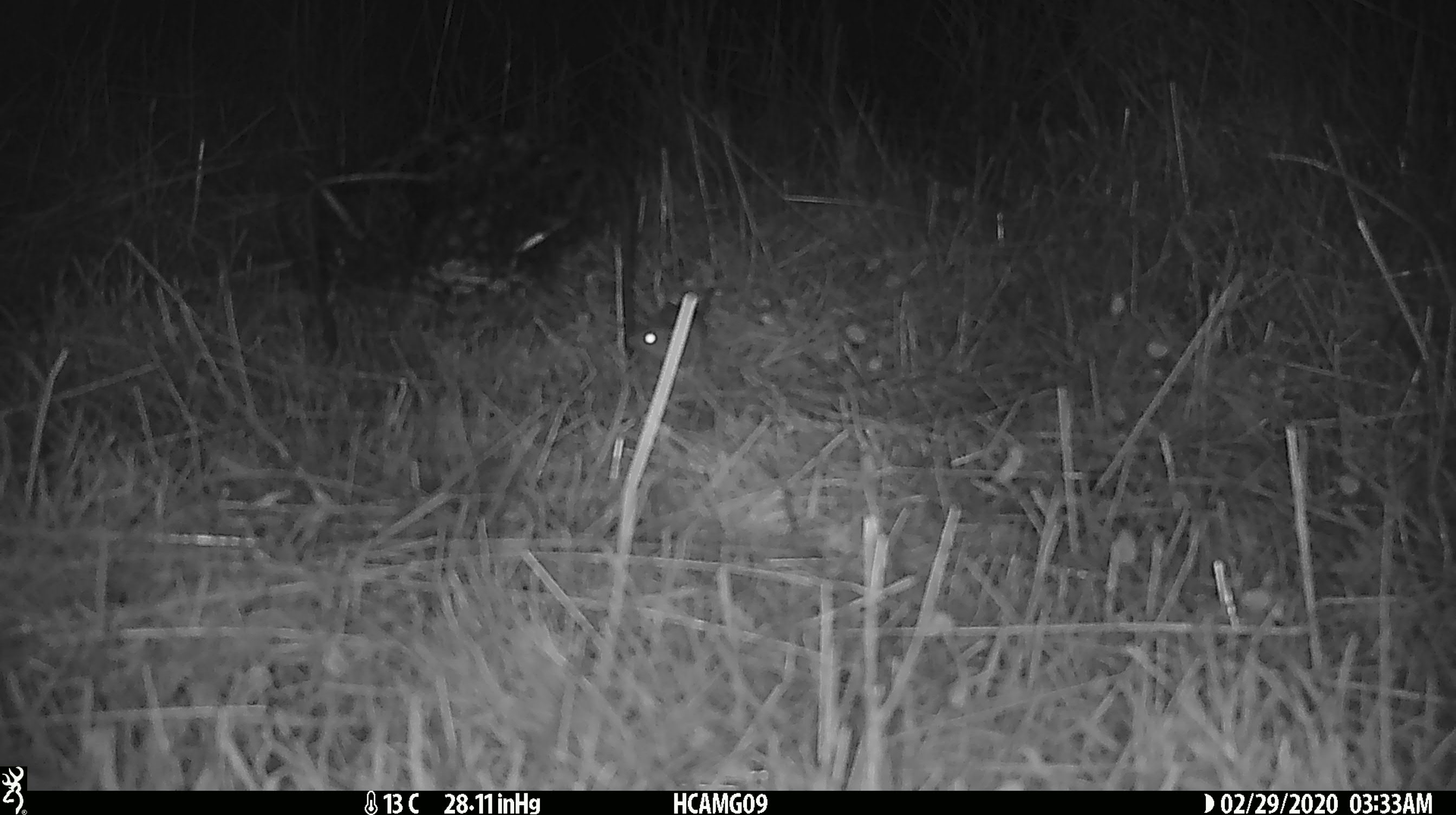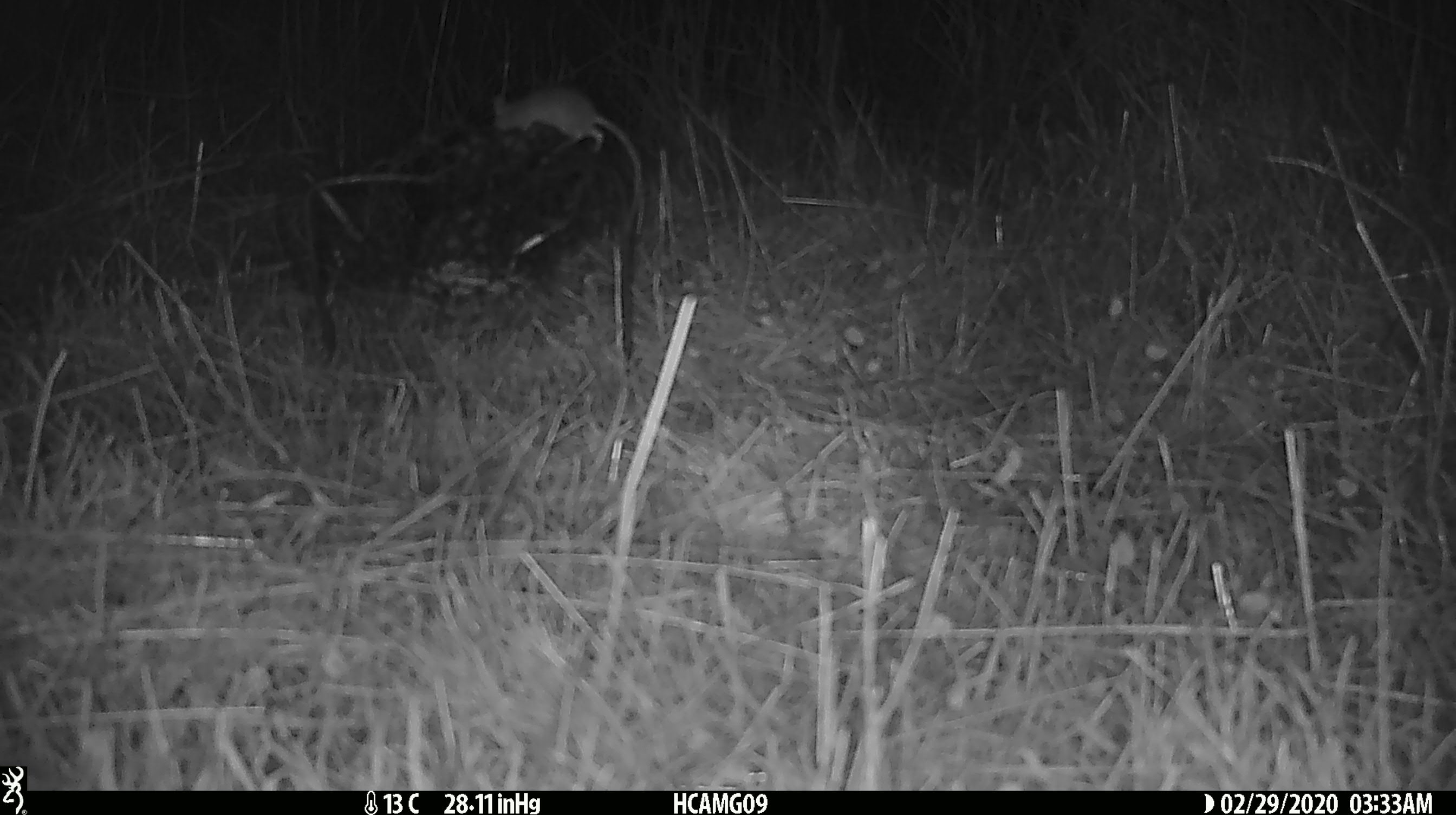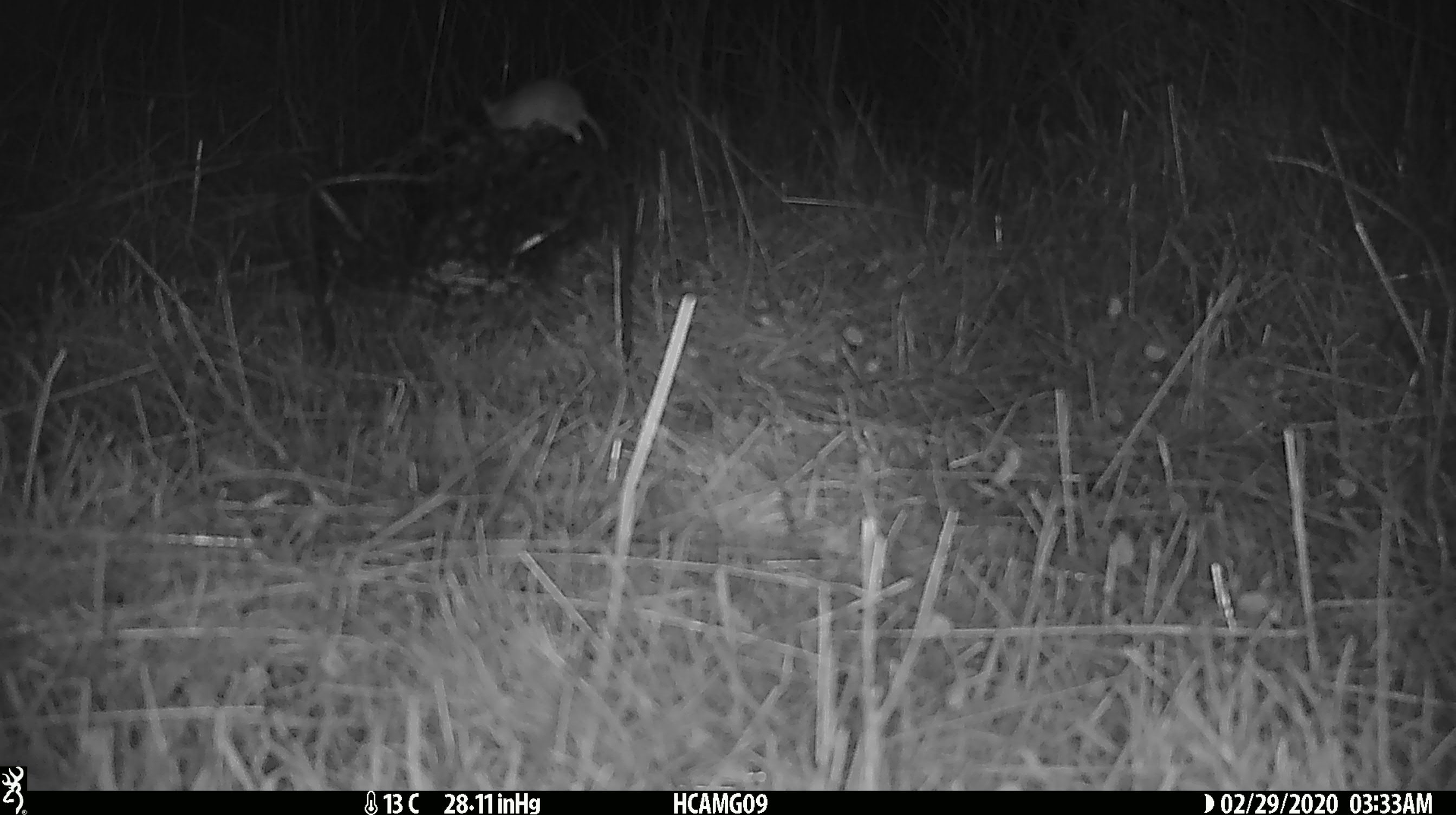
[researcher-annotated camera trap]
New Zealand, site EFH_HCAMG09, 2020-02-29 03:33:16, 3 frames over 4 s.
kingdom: Animalia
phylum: Chordata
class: Mammalia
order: Rodentia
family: Muridae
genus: Mus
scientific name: Mus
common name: mouse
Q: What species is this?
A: Mouse (Mus).